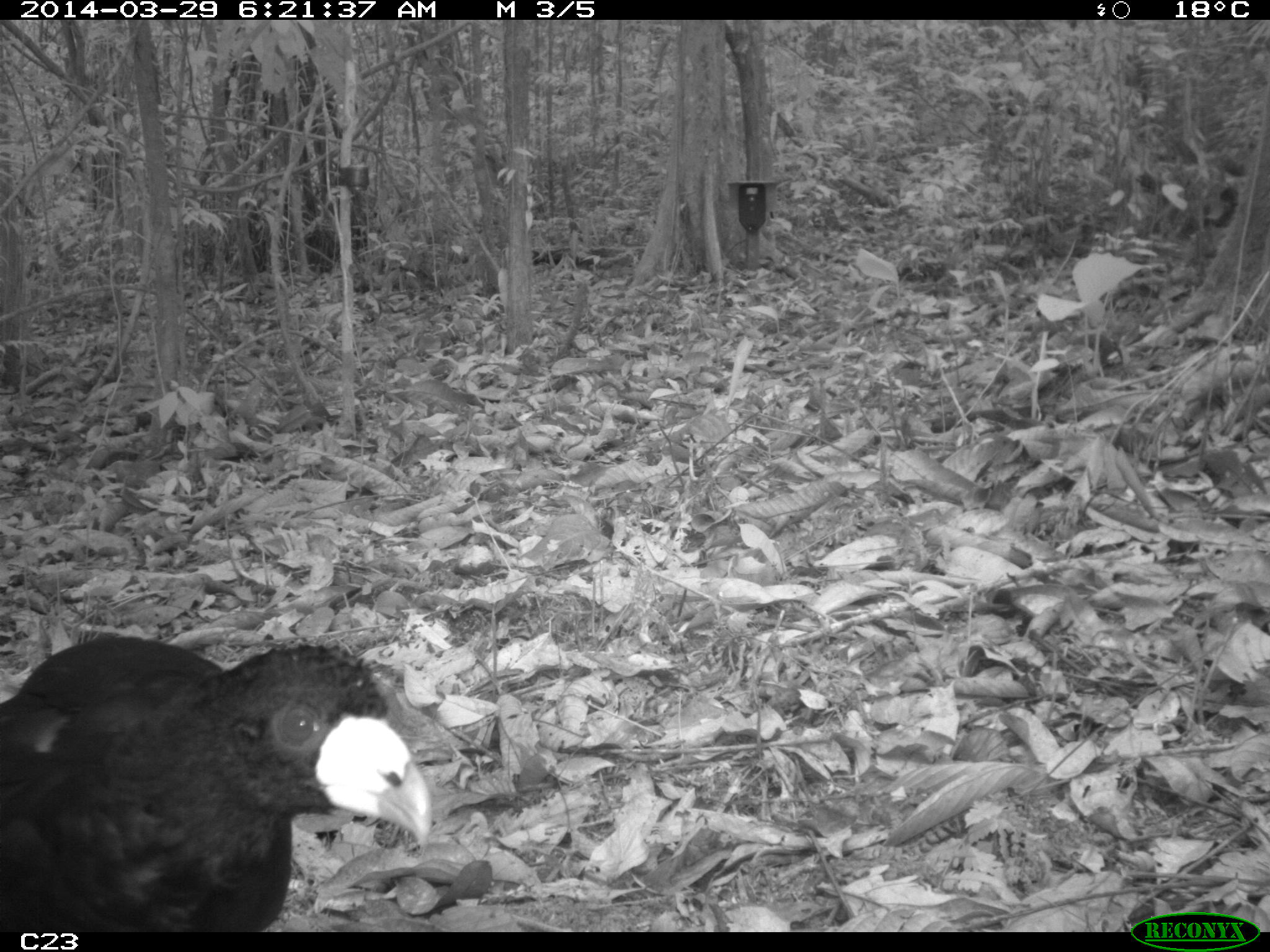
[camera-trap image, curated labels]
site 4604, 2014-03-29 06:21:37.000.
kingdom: Animalia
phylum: Chordata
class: Aves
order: Galliformes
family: Cracidae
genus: Crax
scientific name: Crax alector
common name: black curassow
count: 1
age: adult